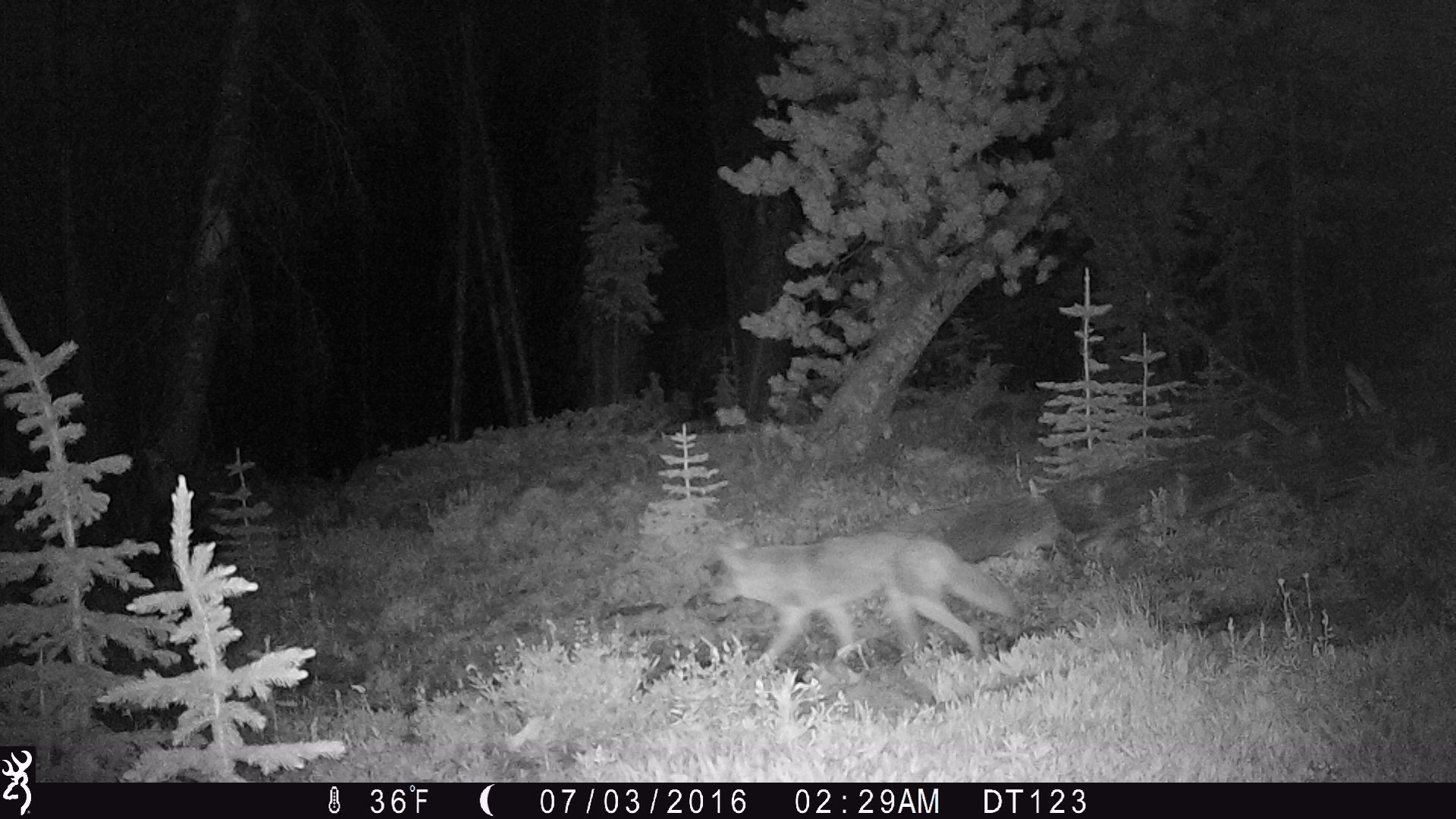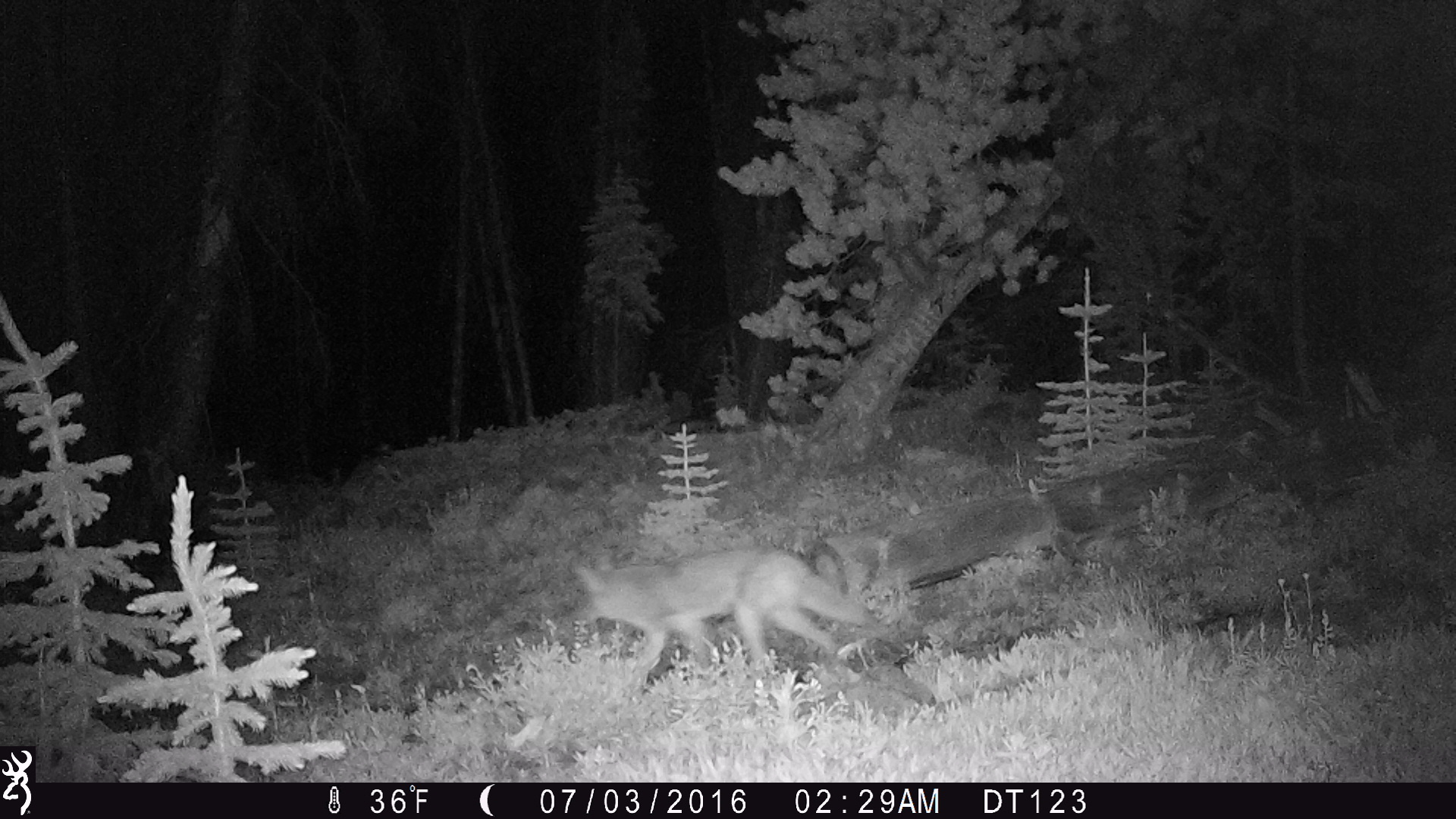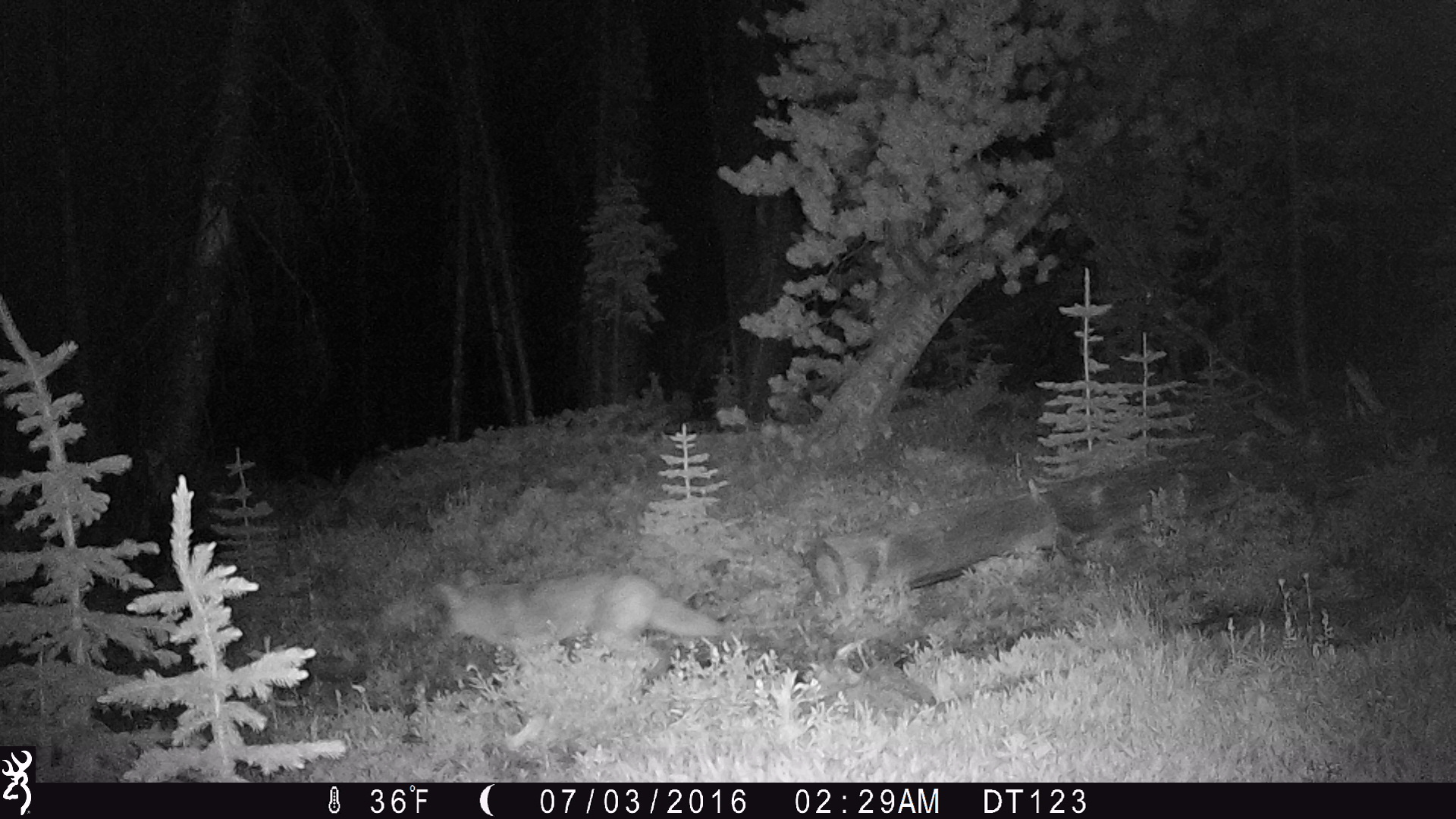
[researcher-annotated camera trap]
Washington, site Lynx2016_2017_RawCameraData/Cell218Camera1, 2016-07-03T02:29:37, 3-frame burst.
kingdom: Animalia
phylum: Chordata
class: Mammalia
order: Carnivora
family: Canidae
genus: Canis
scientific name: Canis latrans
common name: coyote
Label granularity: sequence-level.